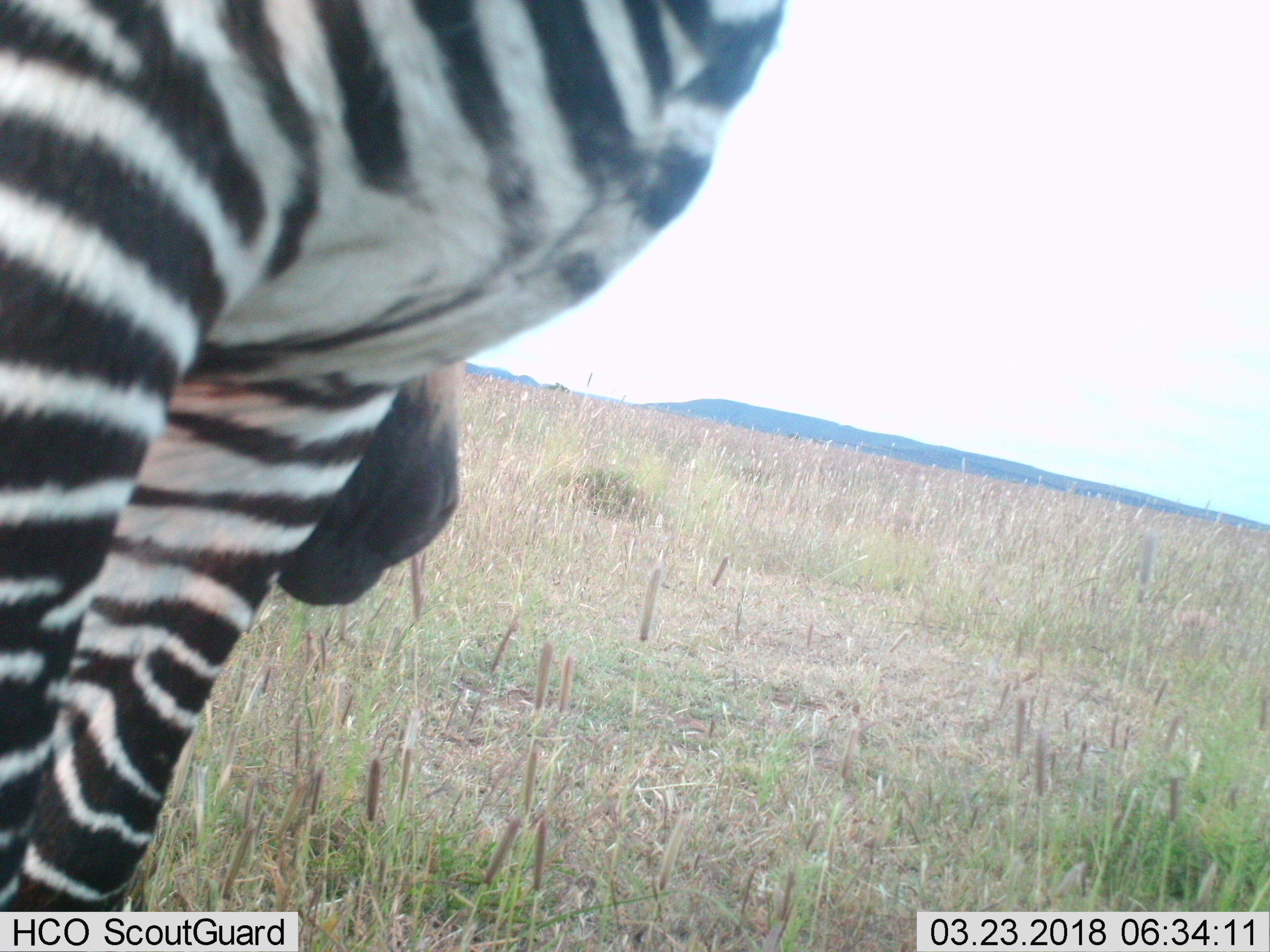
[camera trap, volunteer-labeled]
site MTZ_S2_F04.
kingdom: Animalia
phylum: Chordata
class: Mammalia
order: Perissodactyla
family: Equidae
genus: Equus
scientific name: Equus zebra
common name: mountain zebra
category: zebramountain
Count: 1.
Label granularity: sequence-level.